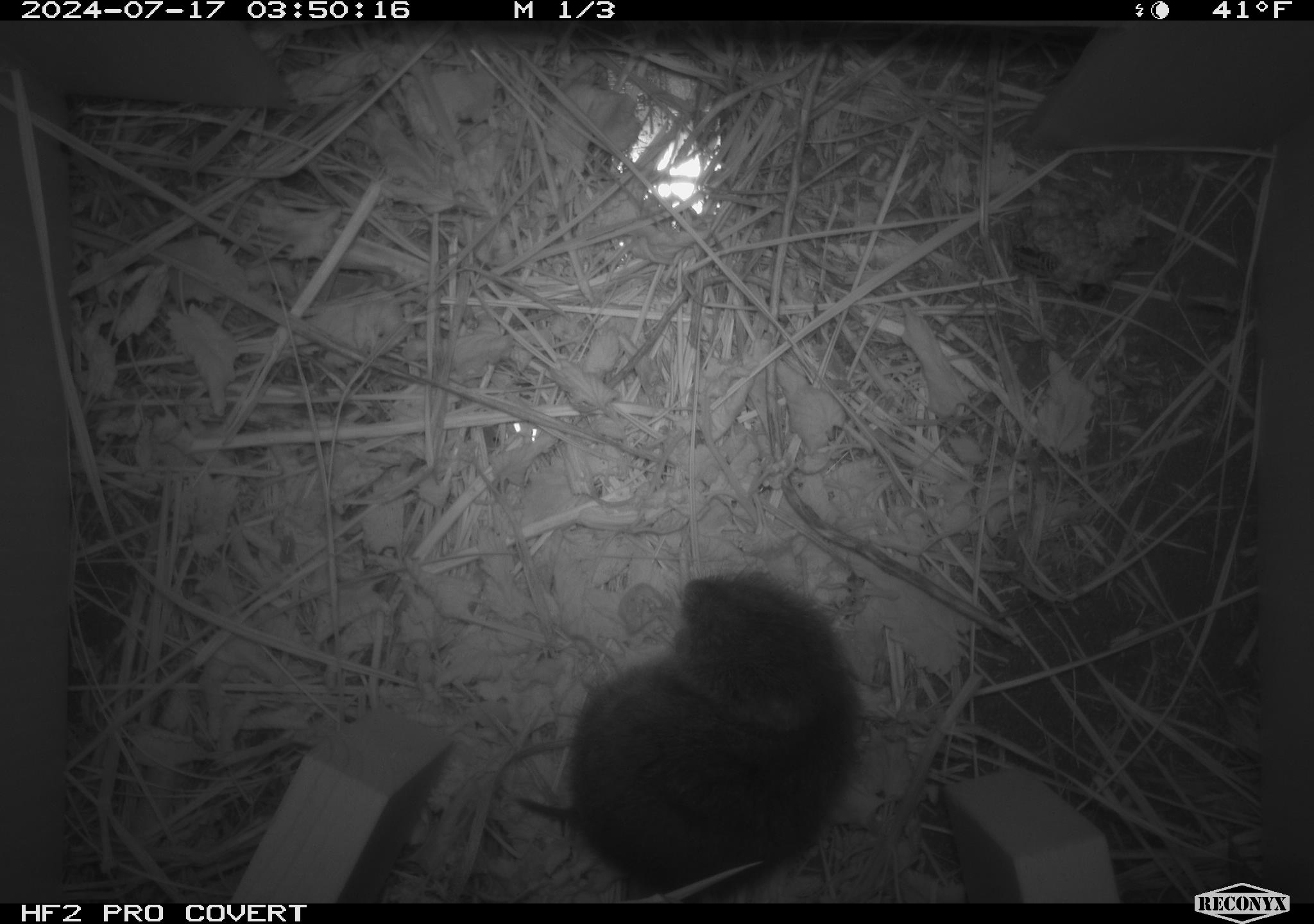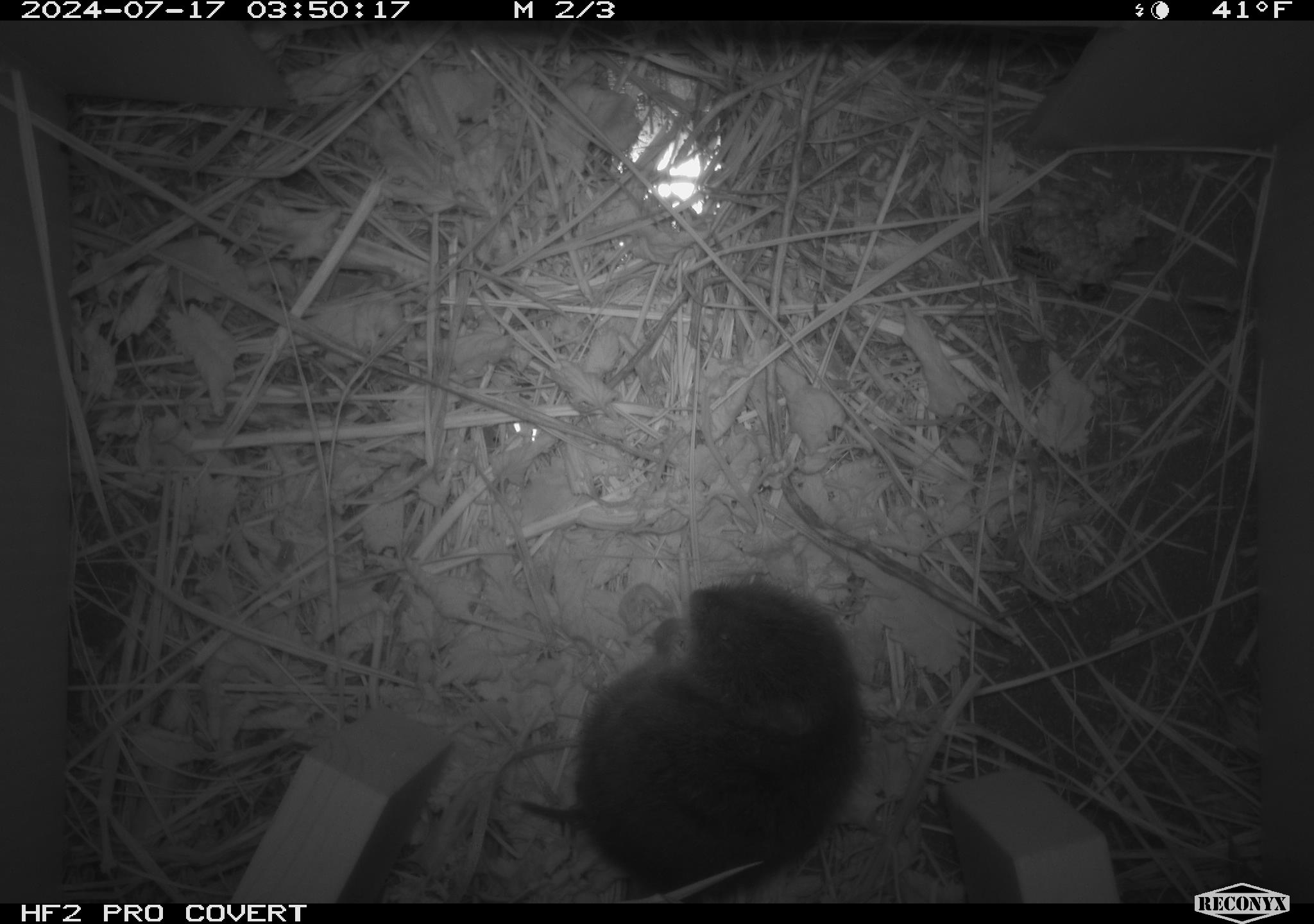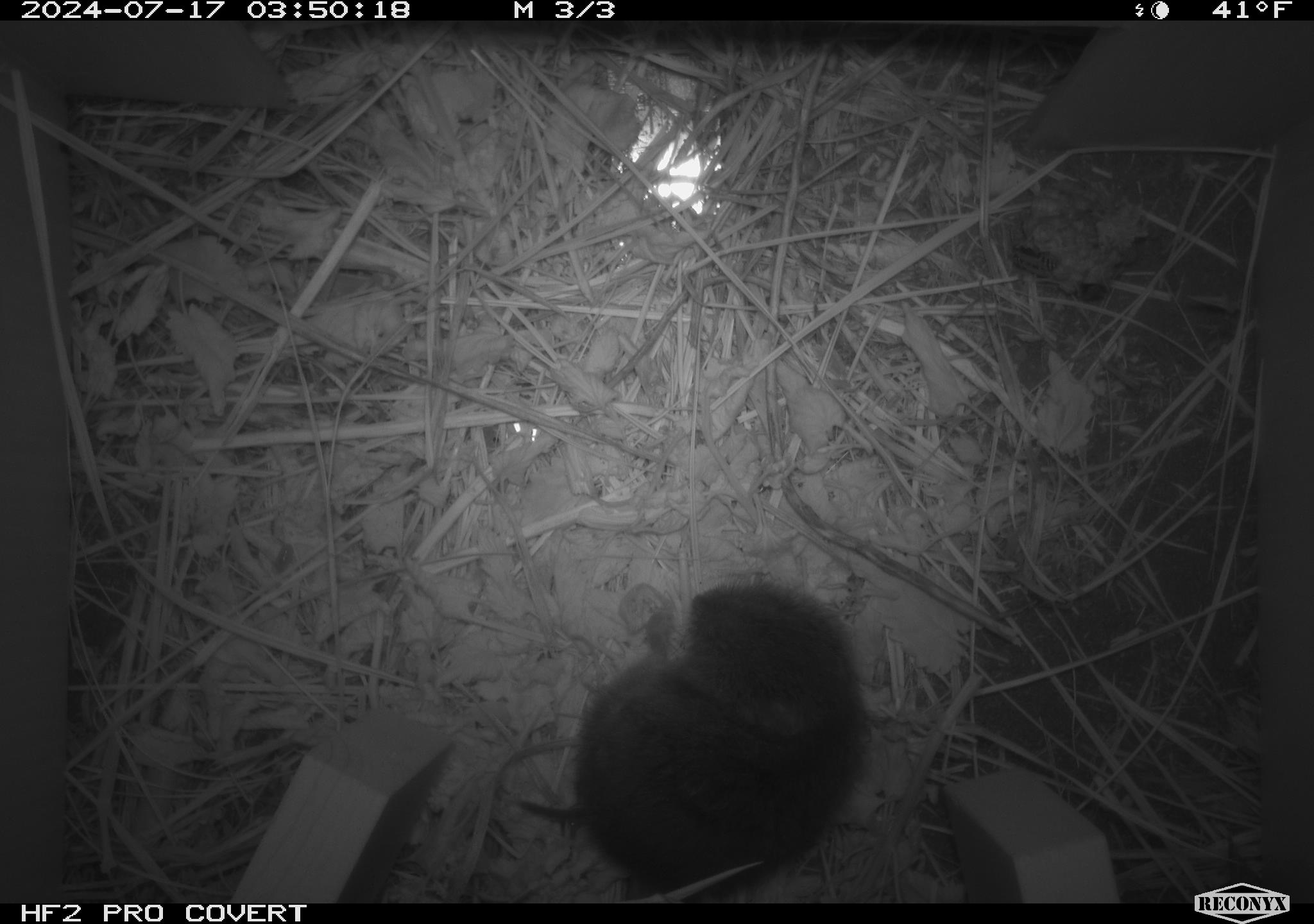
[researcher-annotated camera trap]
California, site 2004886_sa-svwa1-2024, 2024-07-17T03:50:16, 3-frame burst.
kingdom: Animalia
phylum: Chordata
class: Mammalia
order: Rodentia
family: Cricetidae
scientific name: Arvicolinae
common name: voles, lemmings, and muskrats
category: arvicolinae subfamily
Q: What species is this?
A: Arvicolinae subfamily (voles, lemmings, and muskrats) (Arvicolinae).